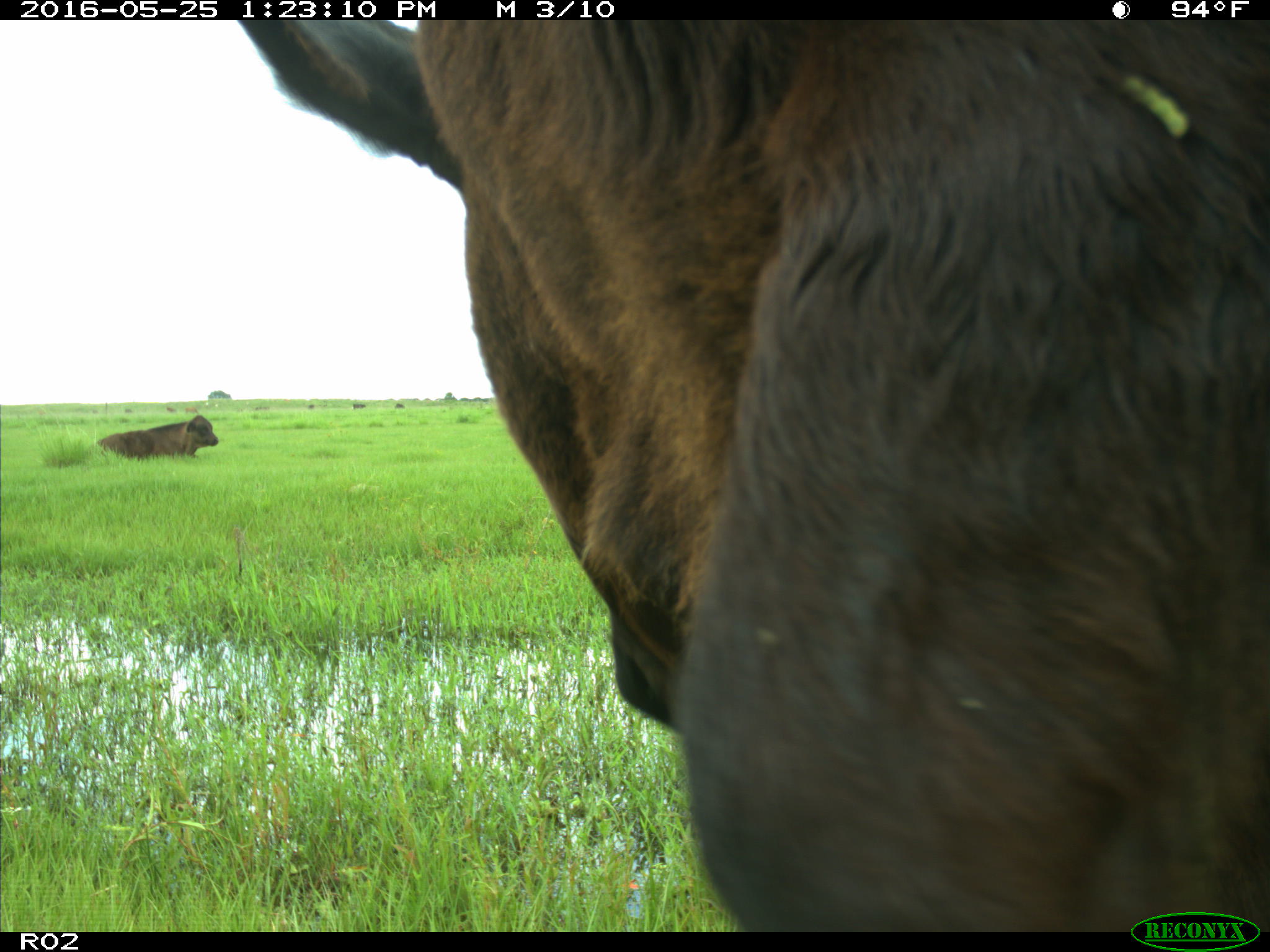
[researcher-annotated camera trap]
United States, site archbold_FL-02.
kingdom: Animalia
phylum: Chordata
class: Mammalia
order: Artiodactyla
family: Bovidae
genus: Bos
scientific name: Bos taurus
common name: domestic cow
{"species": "Bos taurus (domestic cow)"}